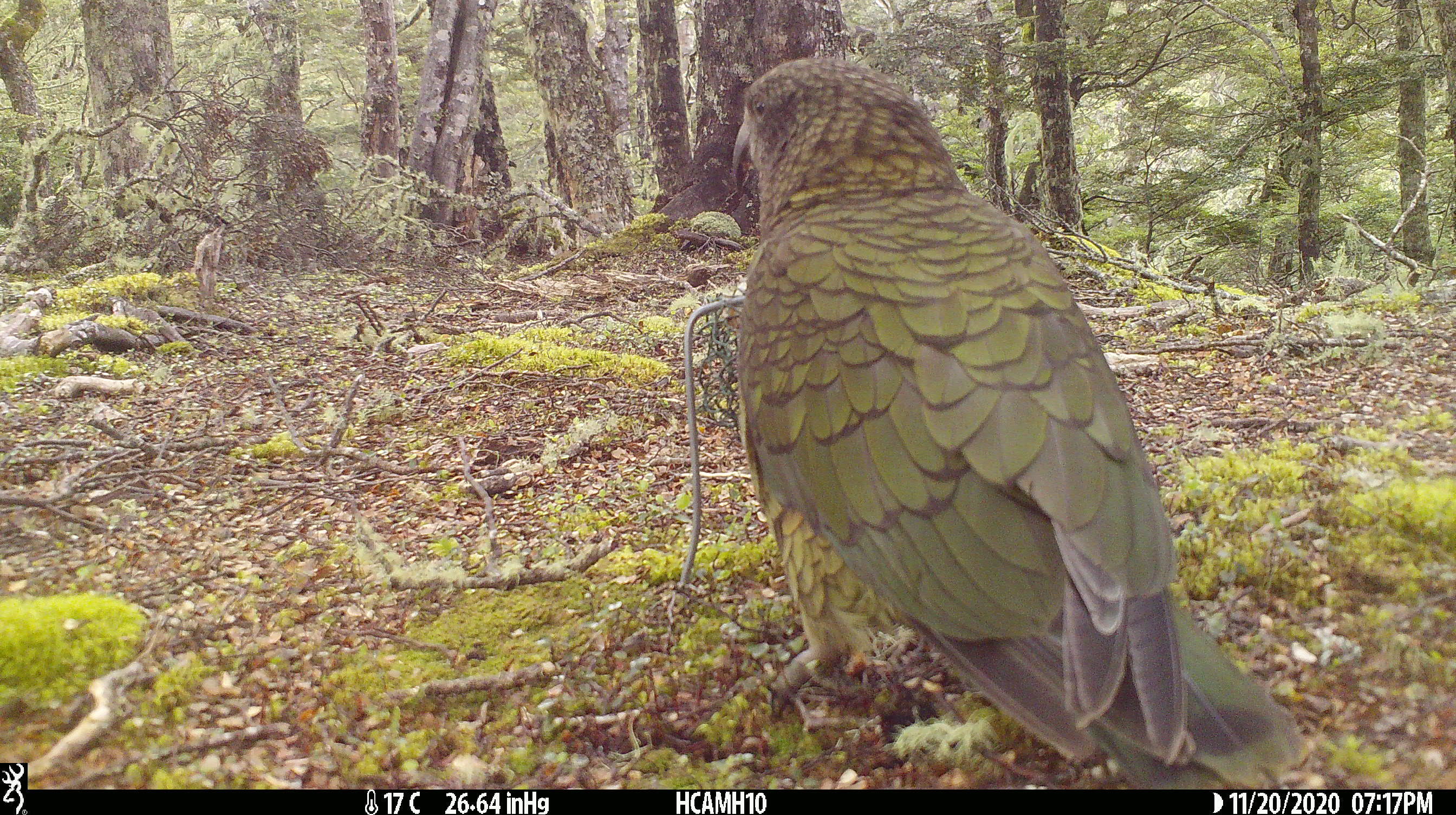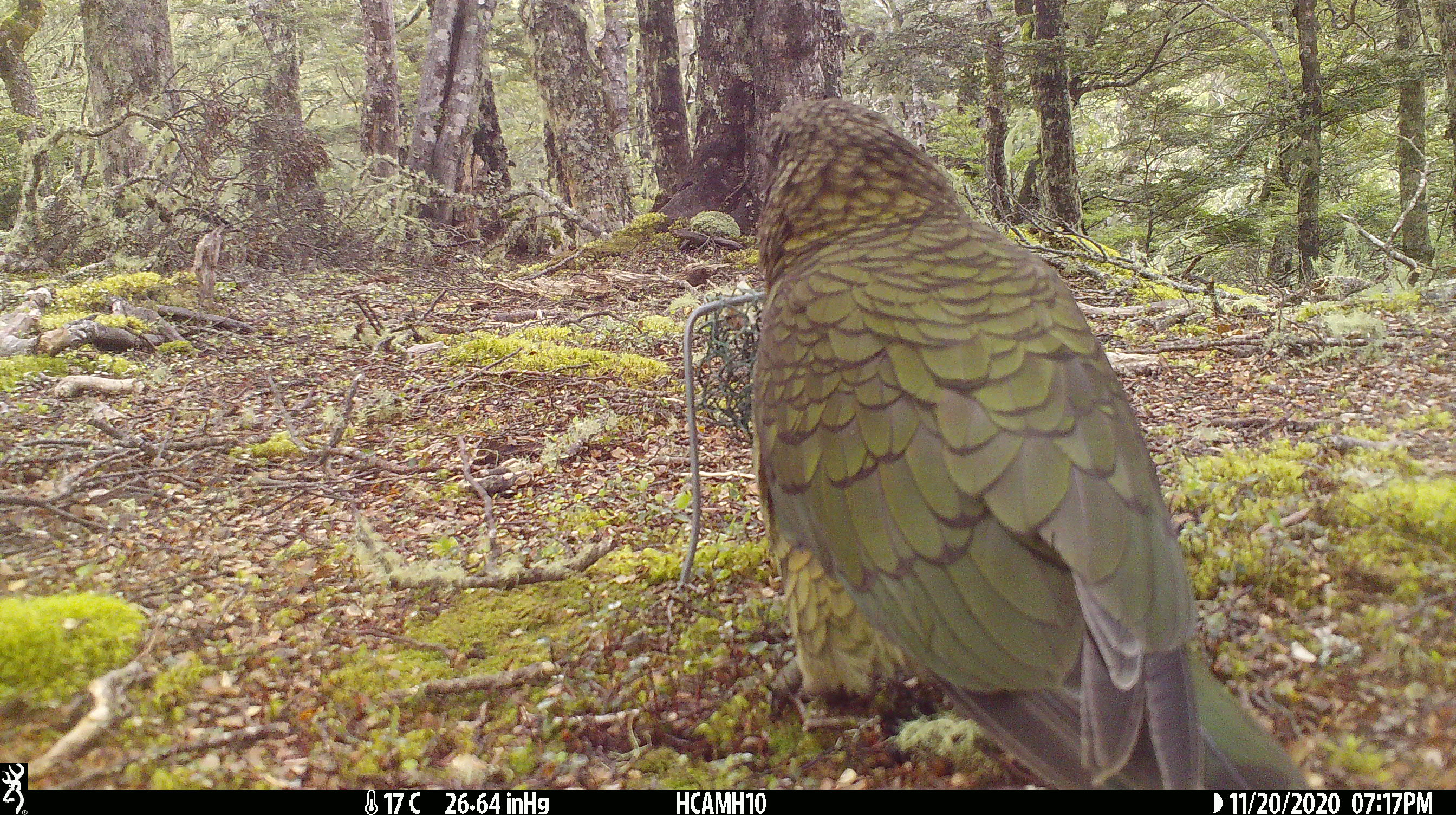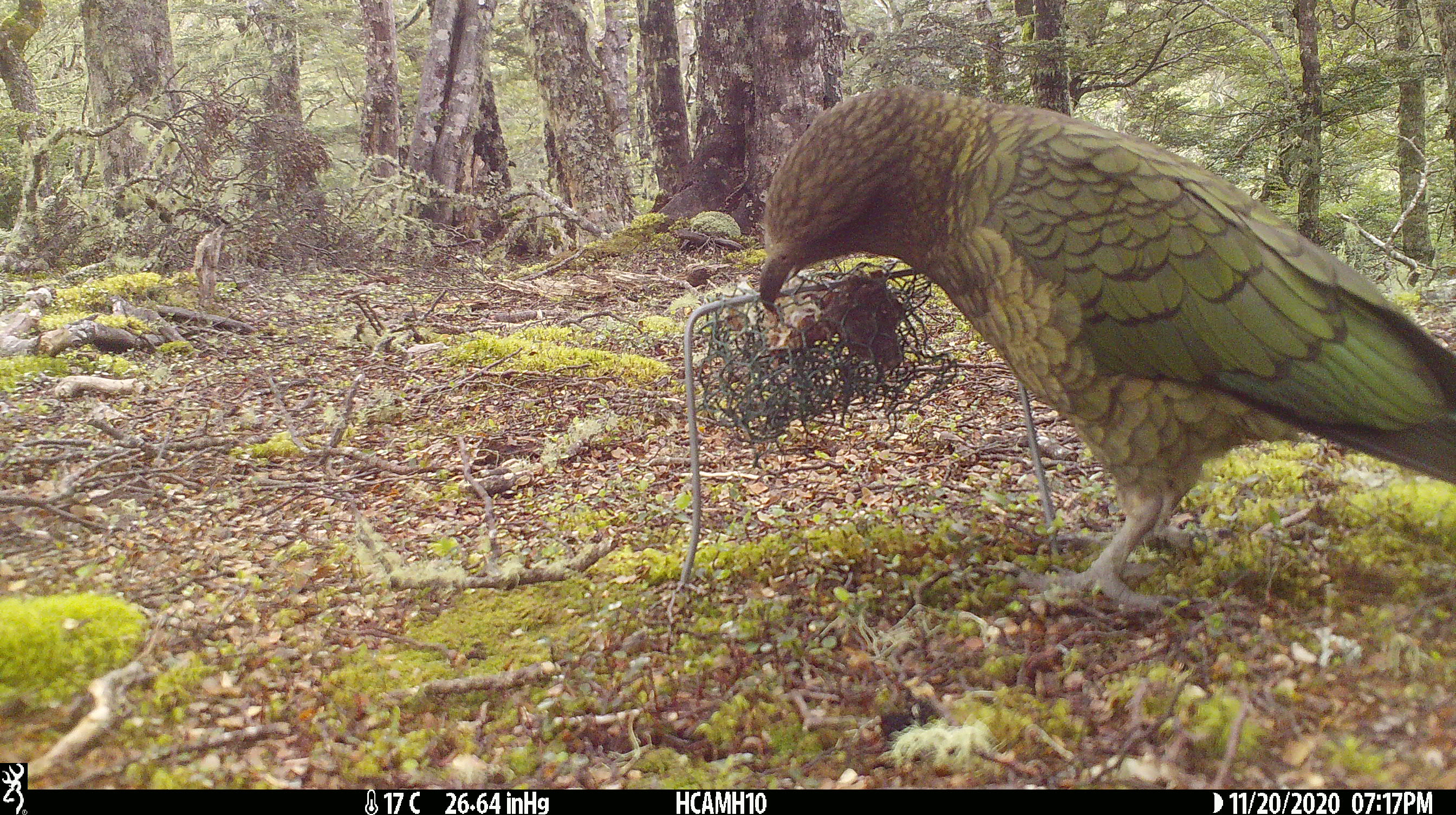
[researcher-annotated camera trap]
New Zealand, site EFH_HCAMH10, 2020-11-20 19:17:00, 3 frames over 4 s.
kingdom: Animalia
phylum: Chordata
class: Aves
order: Psittaciformes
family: Strigopidae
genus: Nestor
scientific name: Nestor notabilis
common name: kea